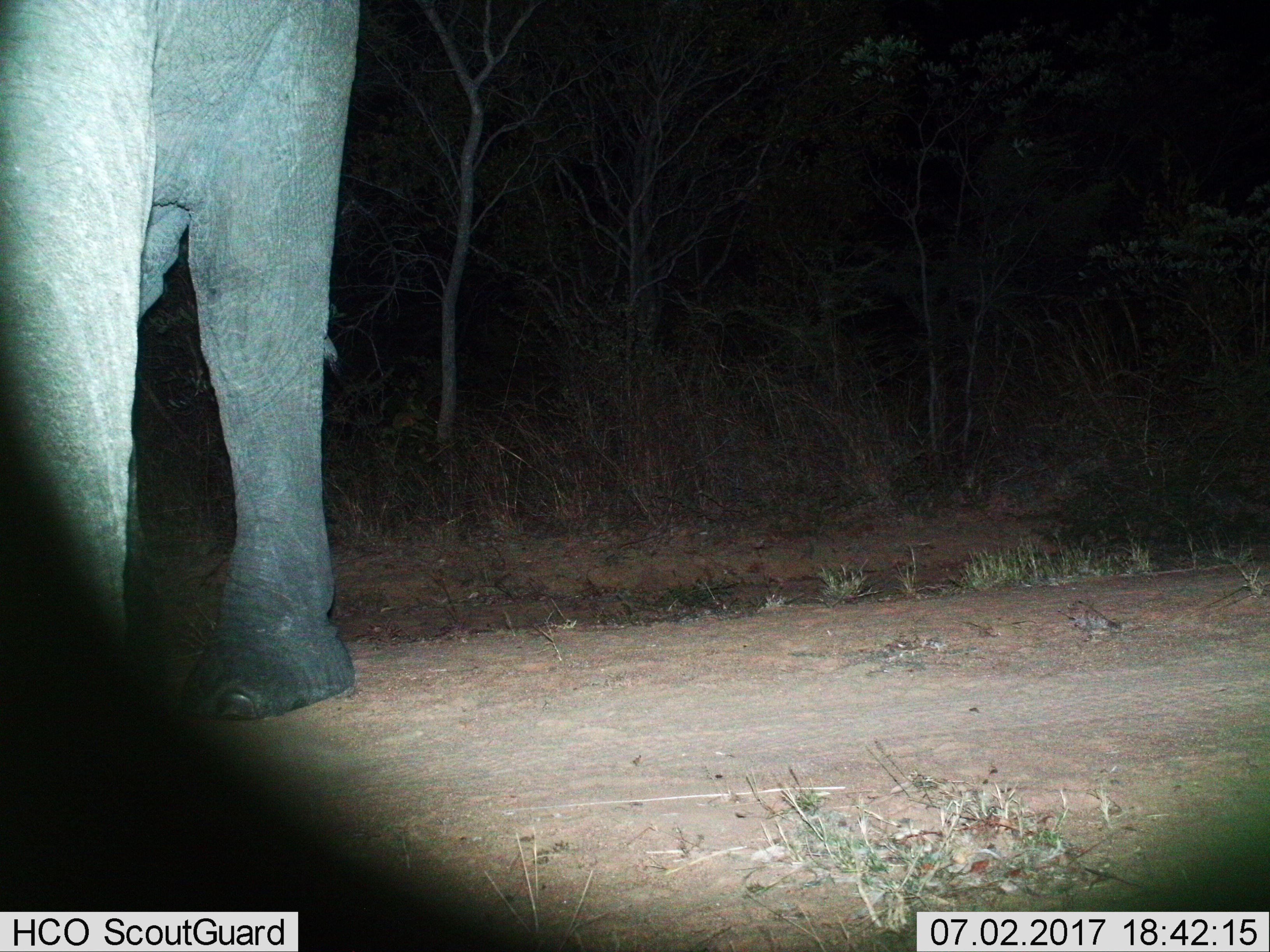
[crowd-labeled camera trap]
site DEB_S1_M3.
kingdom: Animalia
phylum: Chordata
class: Mammalia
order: Proboscidea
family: Elephantidae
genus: Loxodonta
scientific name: Loxodonta africana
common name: african bush elephant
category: elephant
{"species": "elephant (african bush elephant) (Loxodonta africana)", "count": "1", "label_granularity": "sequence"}